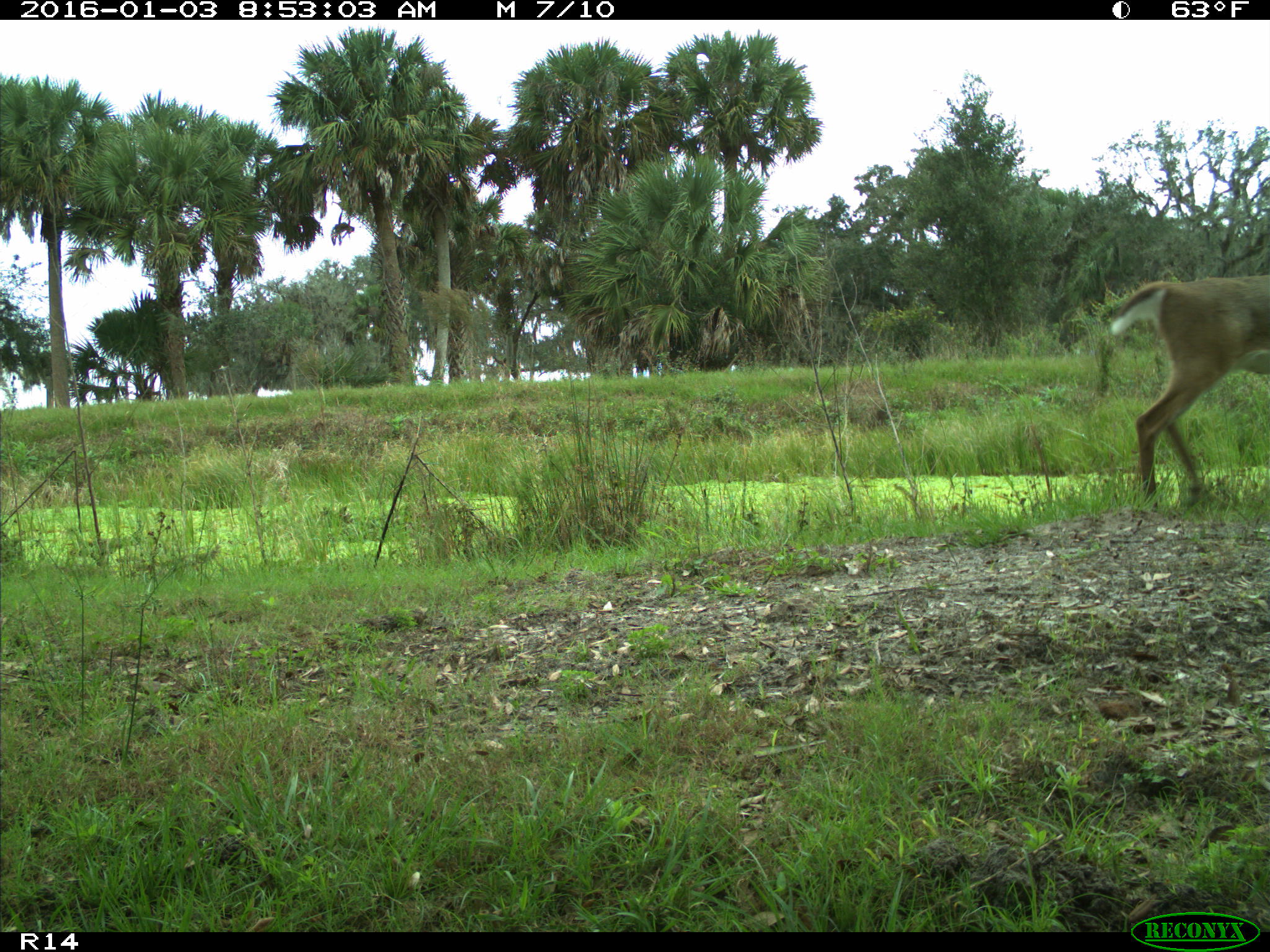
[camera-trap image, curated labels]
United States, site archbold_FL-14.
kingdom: Animalia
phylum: Chordata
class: Mammalia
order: Artiodactyla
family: Cervidae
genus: Odocoileus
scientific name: Odocoileus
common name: deer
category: unidentified deer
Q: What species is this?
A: Unidentified deer (deer) (Odocoileus).